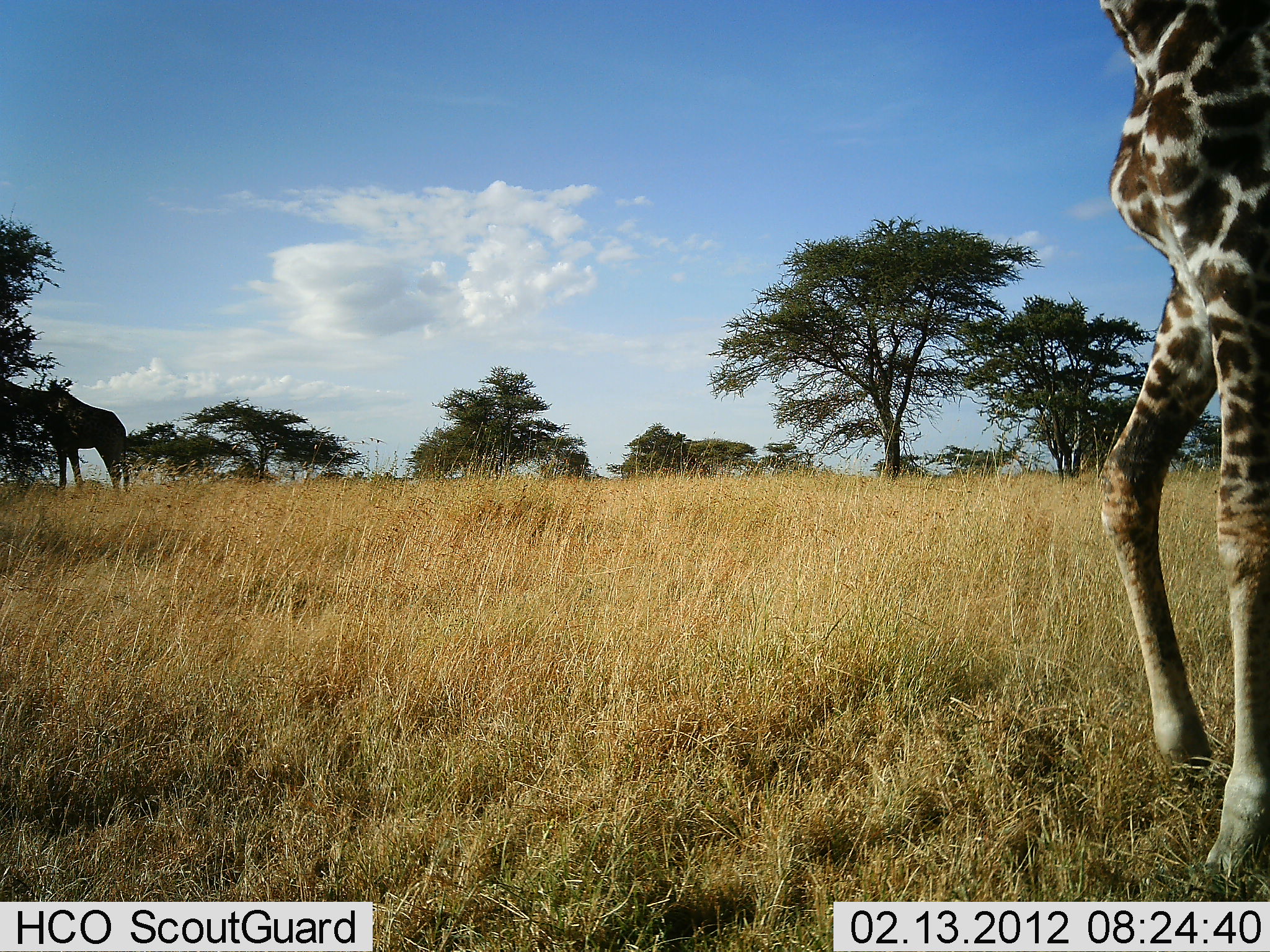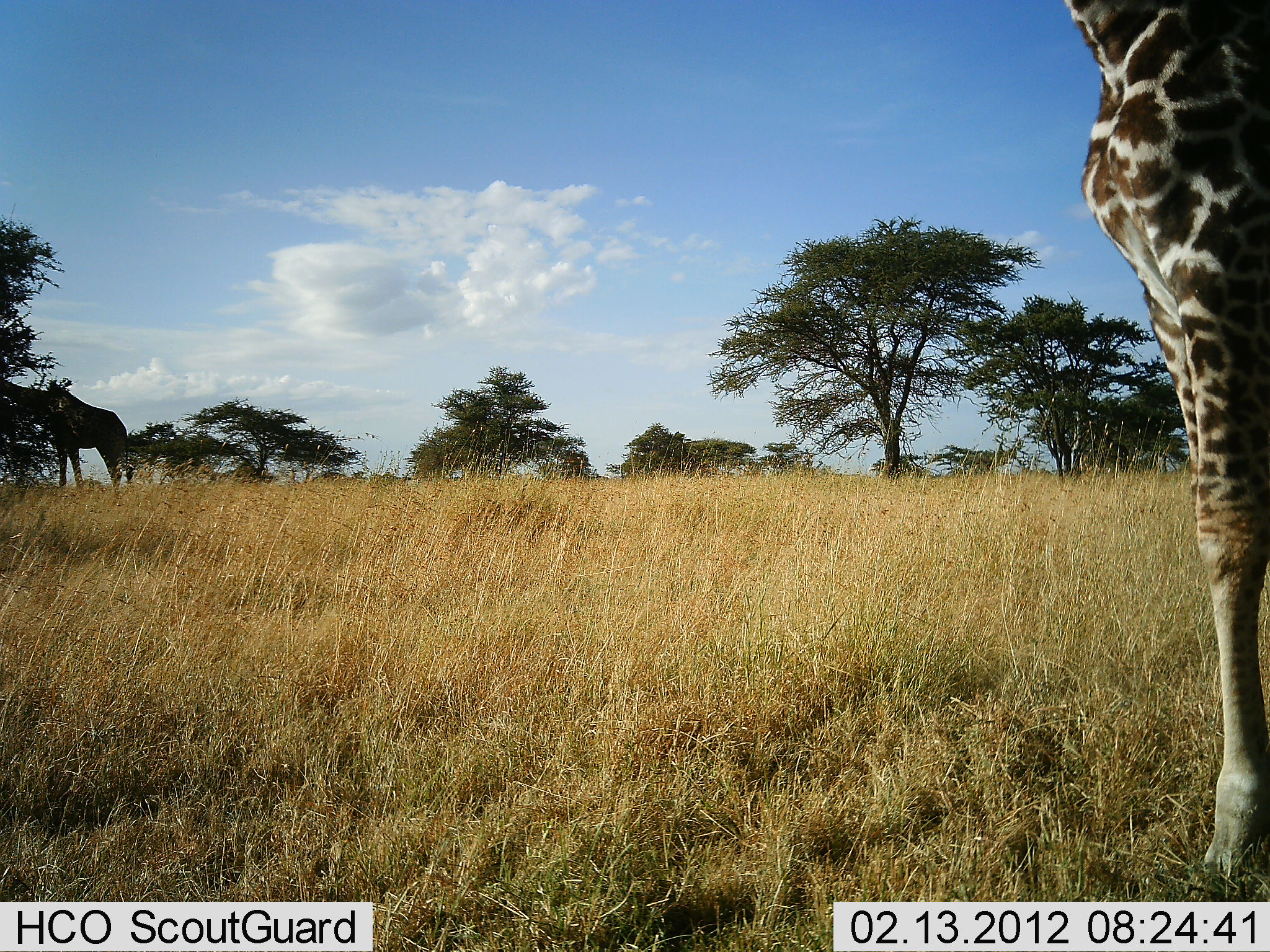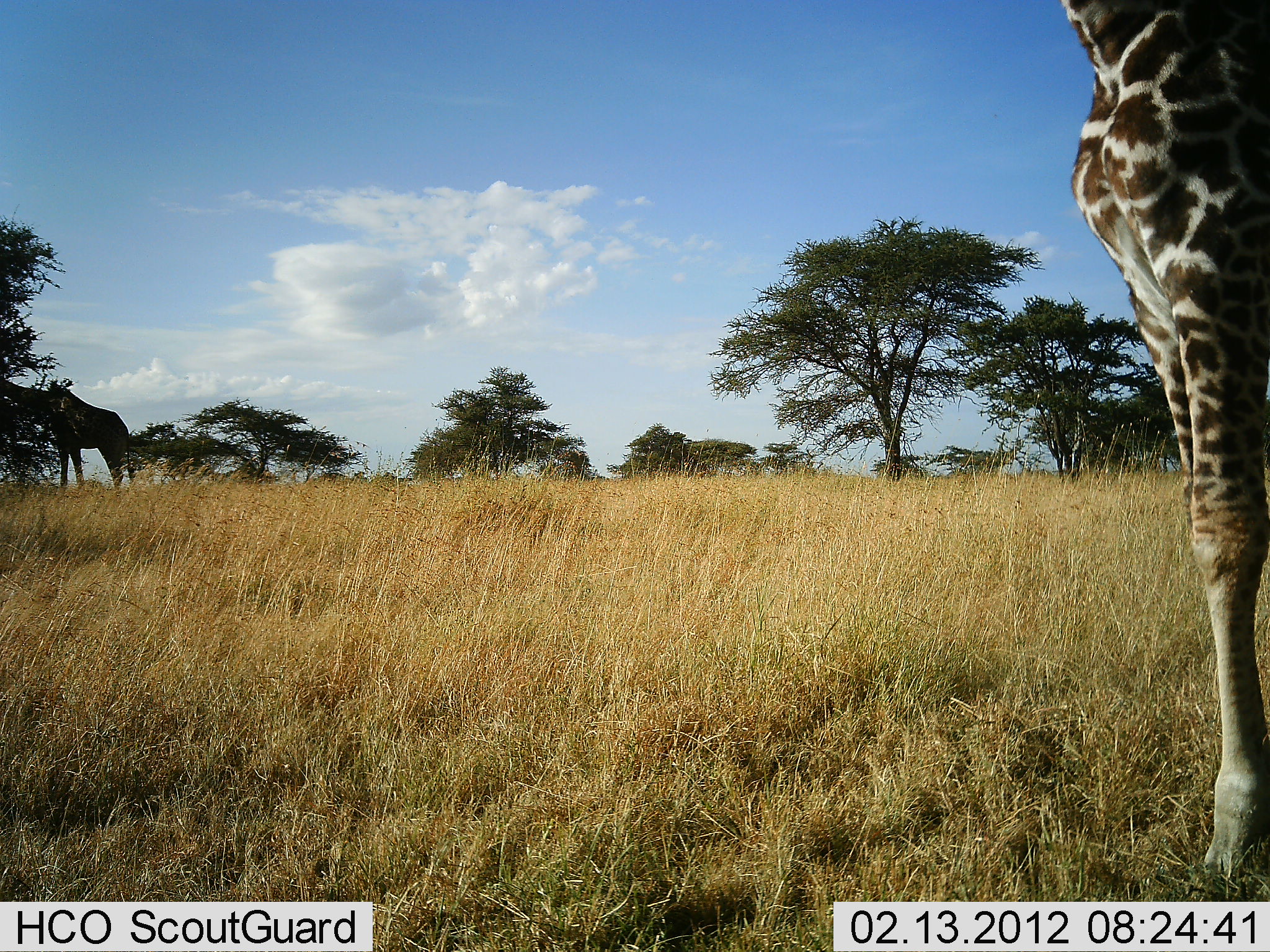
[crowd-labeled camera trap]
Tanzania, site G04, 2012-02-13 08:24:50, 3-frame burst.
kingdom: Animalia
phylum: Chordata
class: Mammalia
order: Artiodactyla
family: Giraffidae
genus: Giraffa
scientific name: Giraffa camelopardalis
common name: giraffe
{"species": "giraffe (Giraffa camelopardalis)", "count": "2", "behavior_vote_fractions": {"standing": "95%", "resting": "0%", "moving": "0%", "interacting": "0%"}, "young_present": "11%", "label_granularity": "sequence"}